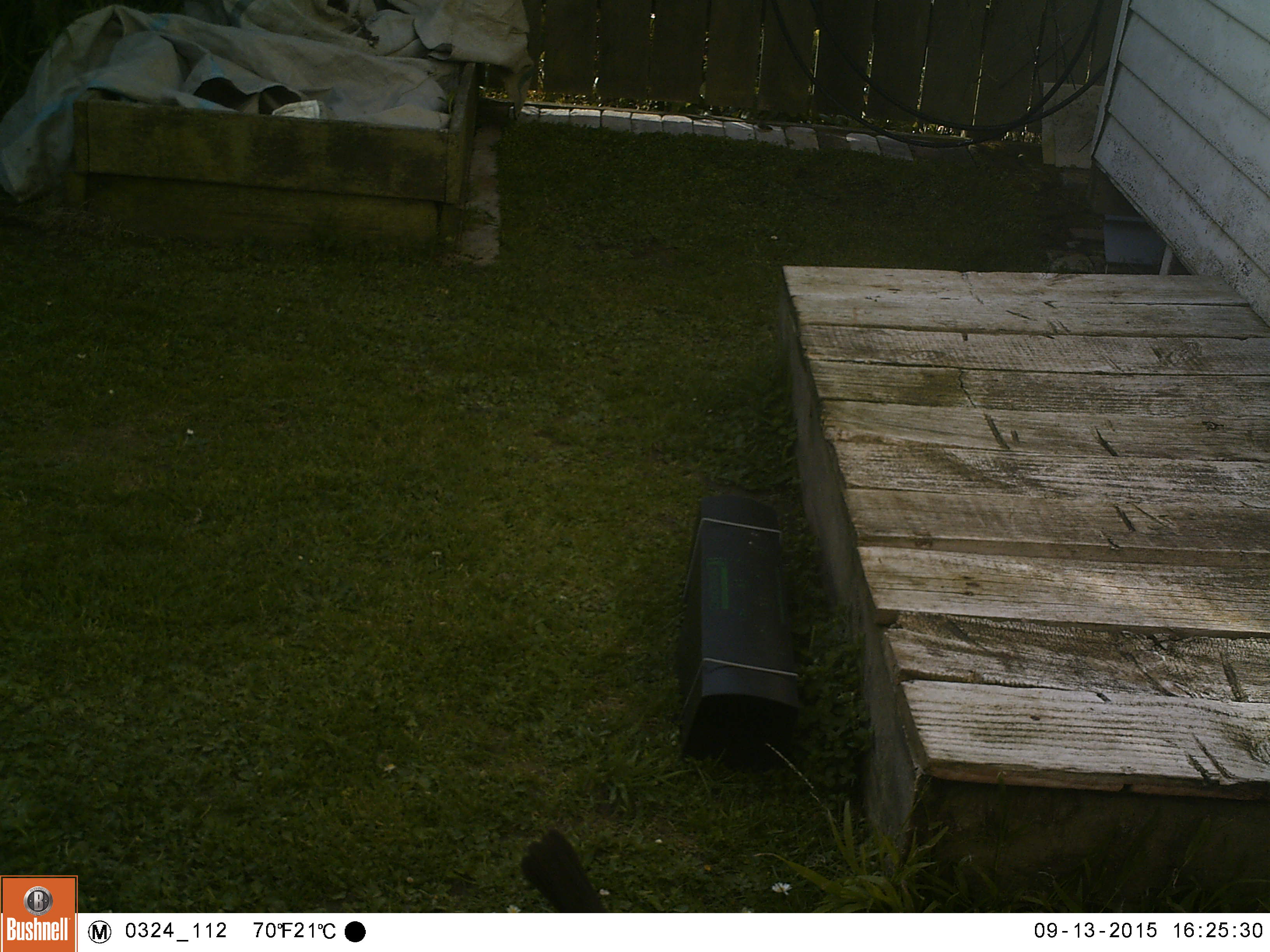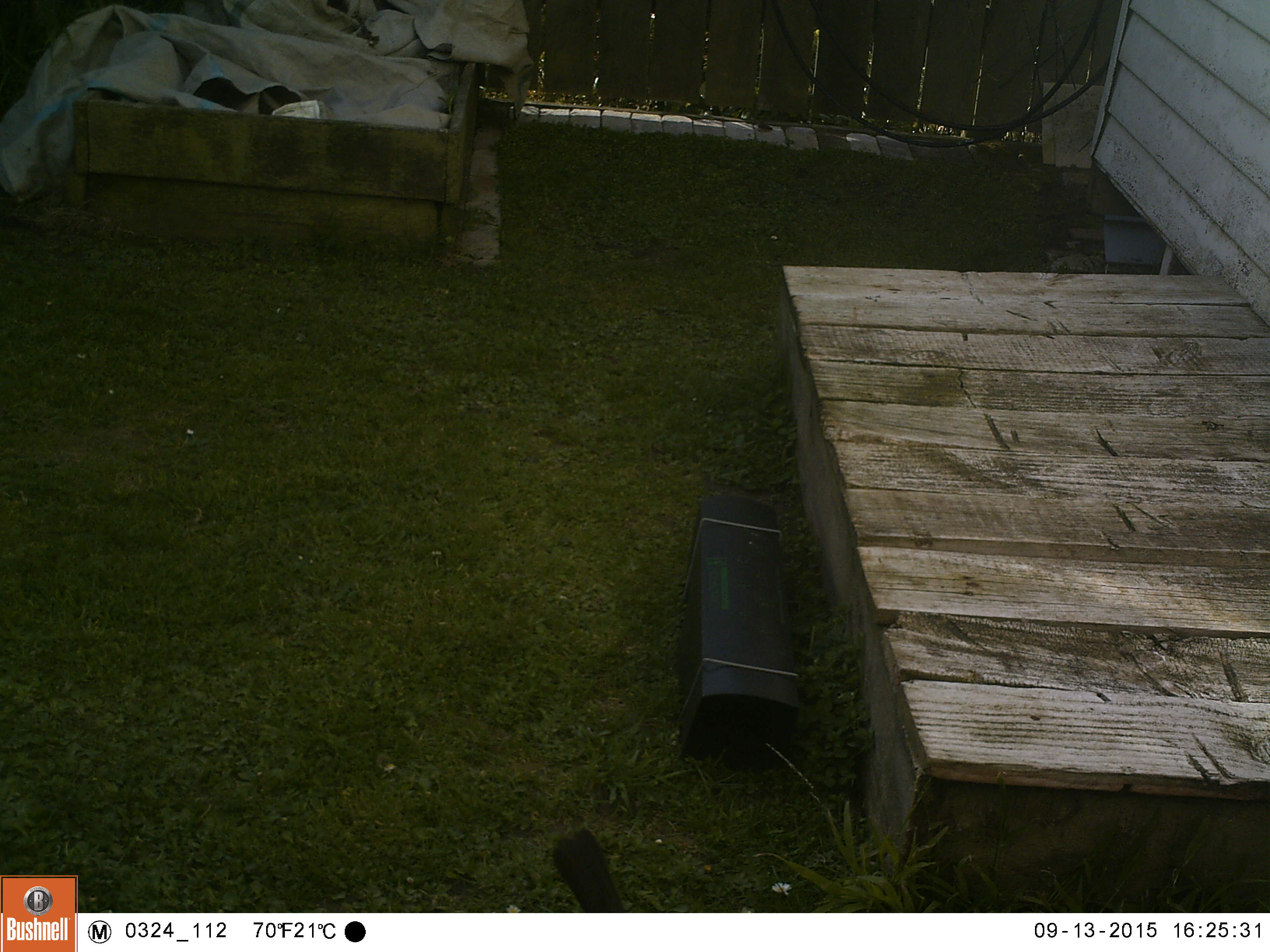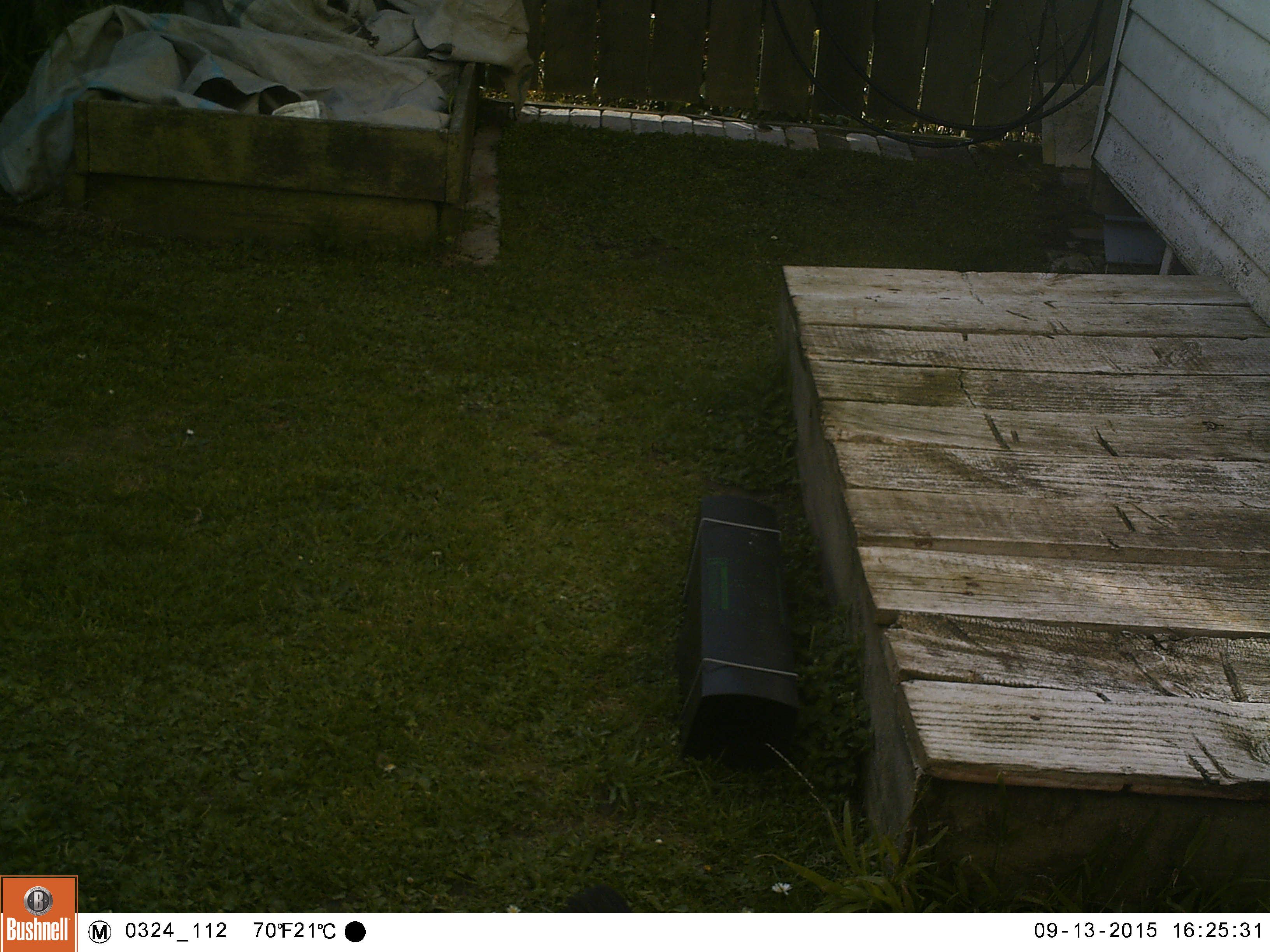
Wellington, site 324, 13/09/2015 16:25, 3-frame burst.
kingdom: Animalia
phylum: Chordata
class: Aves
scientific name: Aves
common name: bird